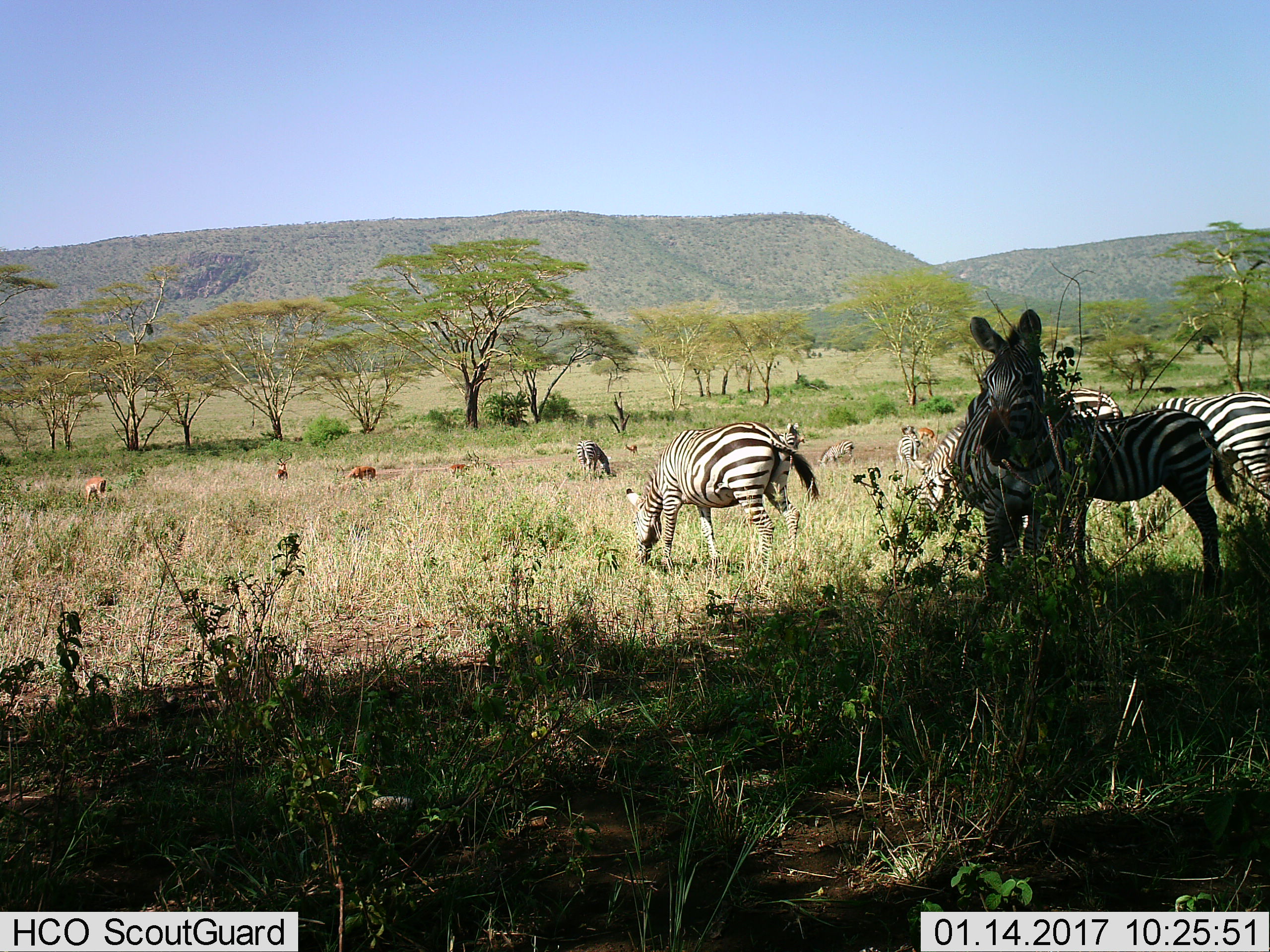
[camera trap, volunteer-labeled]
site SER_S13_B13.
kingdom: Animalia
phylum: Chordata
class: Mammalia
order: Perissodactyla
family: Equidae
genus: Equus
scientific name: Equus quagga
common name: plains zebra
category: zebraplains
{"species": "zebraplains (plains zebra) (Equus quagga)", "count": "9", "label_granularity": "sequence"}